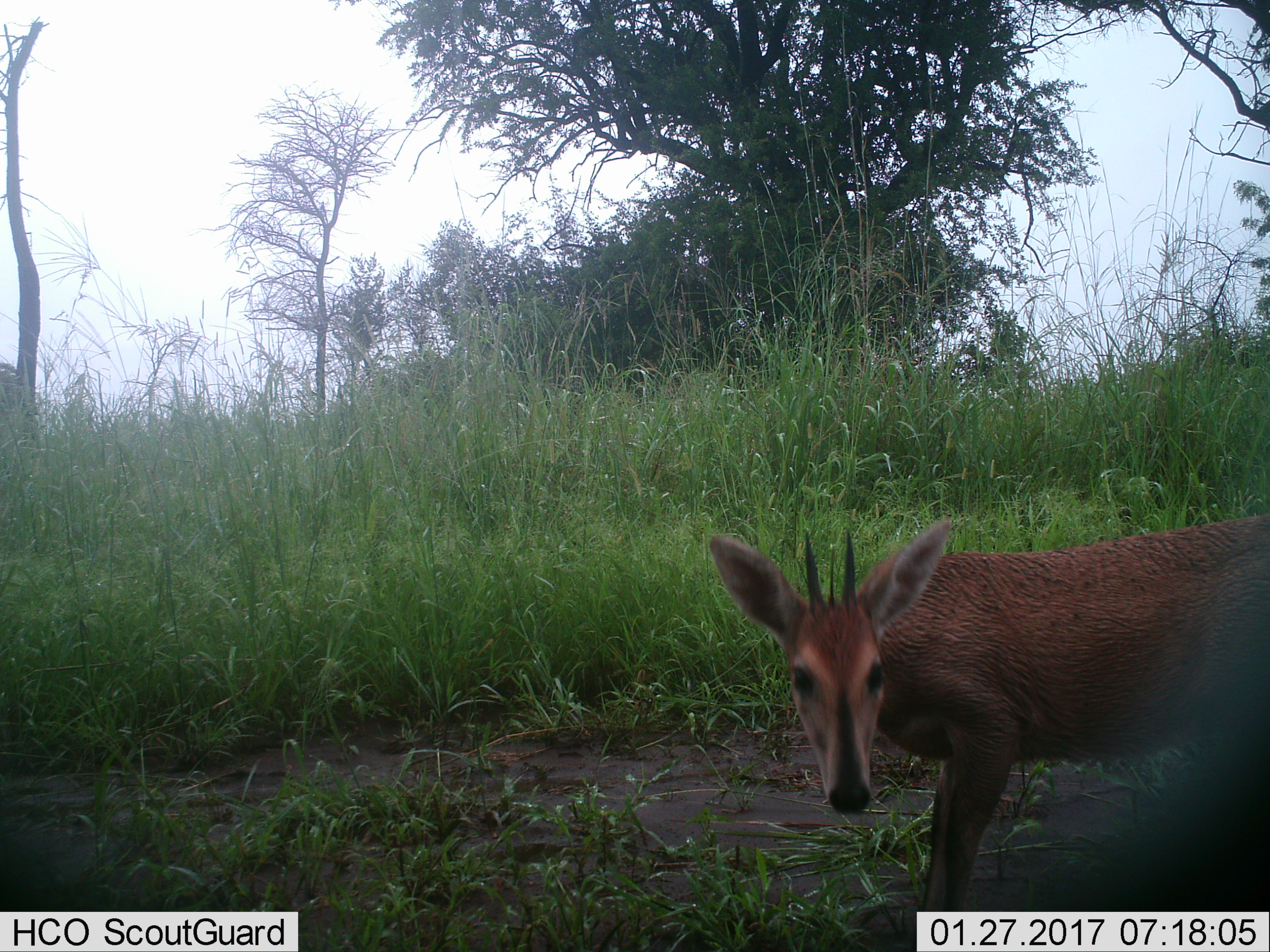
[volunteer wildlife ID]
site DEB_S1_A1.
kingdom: Animalia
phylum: Chordata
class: Mammalia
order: Artiodactyla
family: Bovidae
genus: Sylvicapra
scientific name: Sylvicapra grimmia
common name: common duiker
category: duikercommongrey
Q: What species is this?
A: Duikercommongrey (common duiker) (Sylvicapra grimmia).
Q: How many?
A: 1.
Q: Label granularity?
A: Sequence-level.